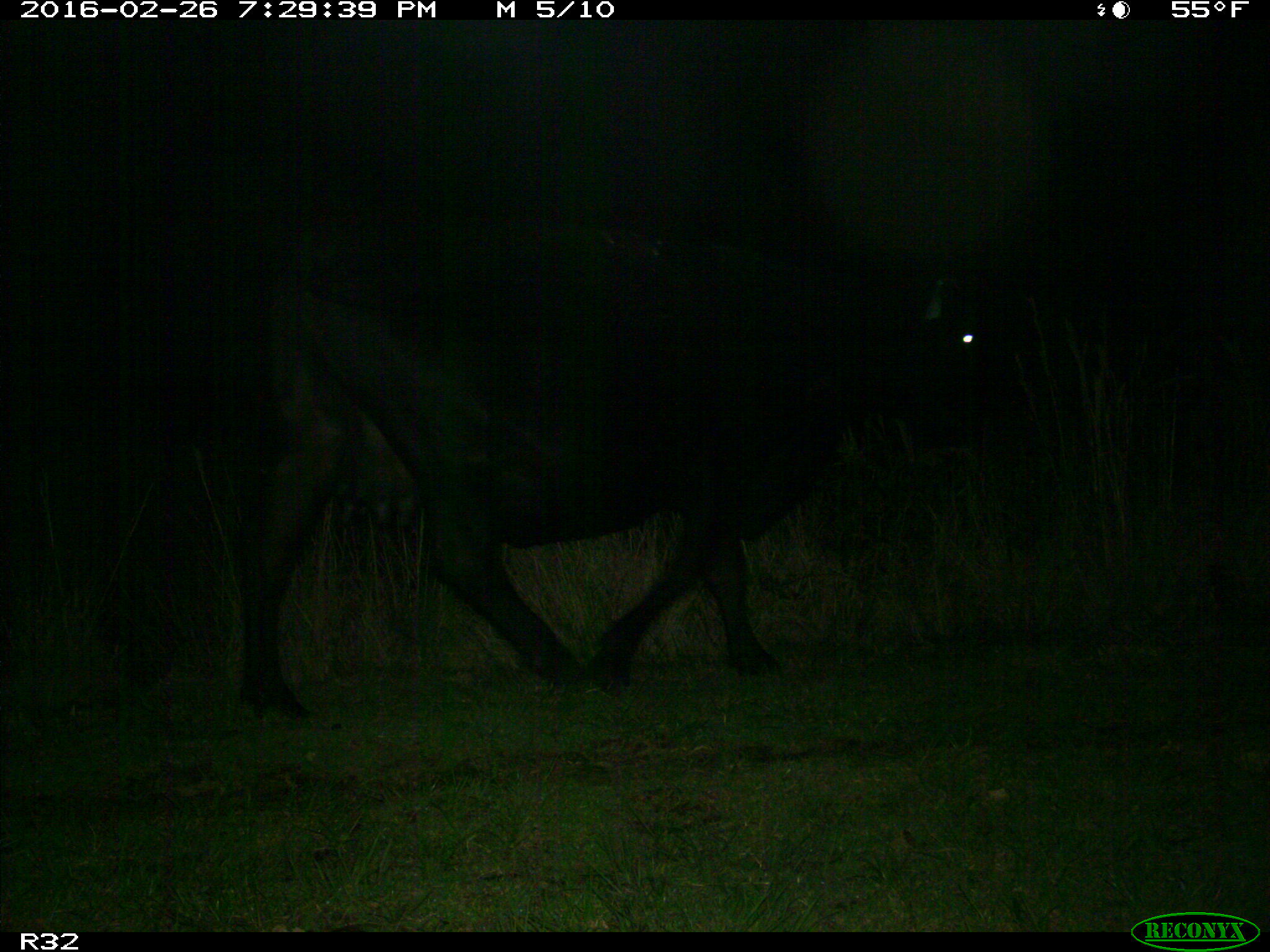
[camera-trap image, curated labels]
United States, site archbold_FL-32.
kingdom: Animalia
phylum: Chordata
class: Mammalia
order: Artiodactyla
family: Bovidae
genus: Bos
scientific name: Bos taurus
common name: domestic cow